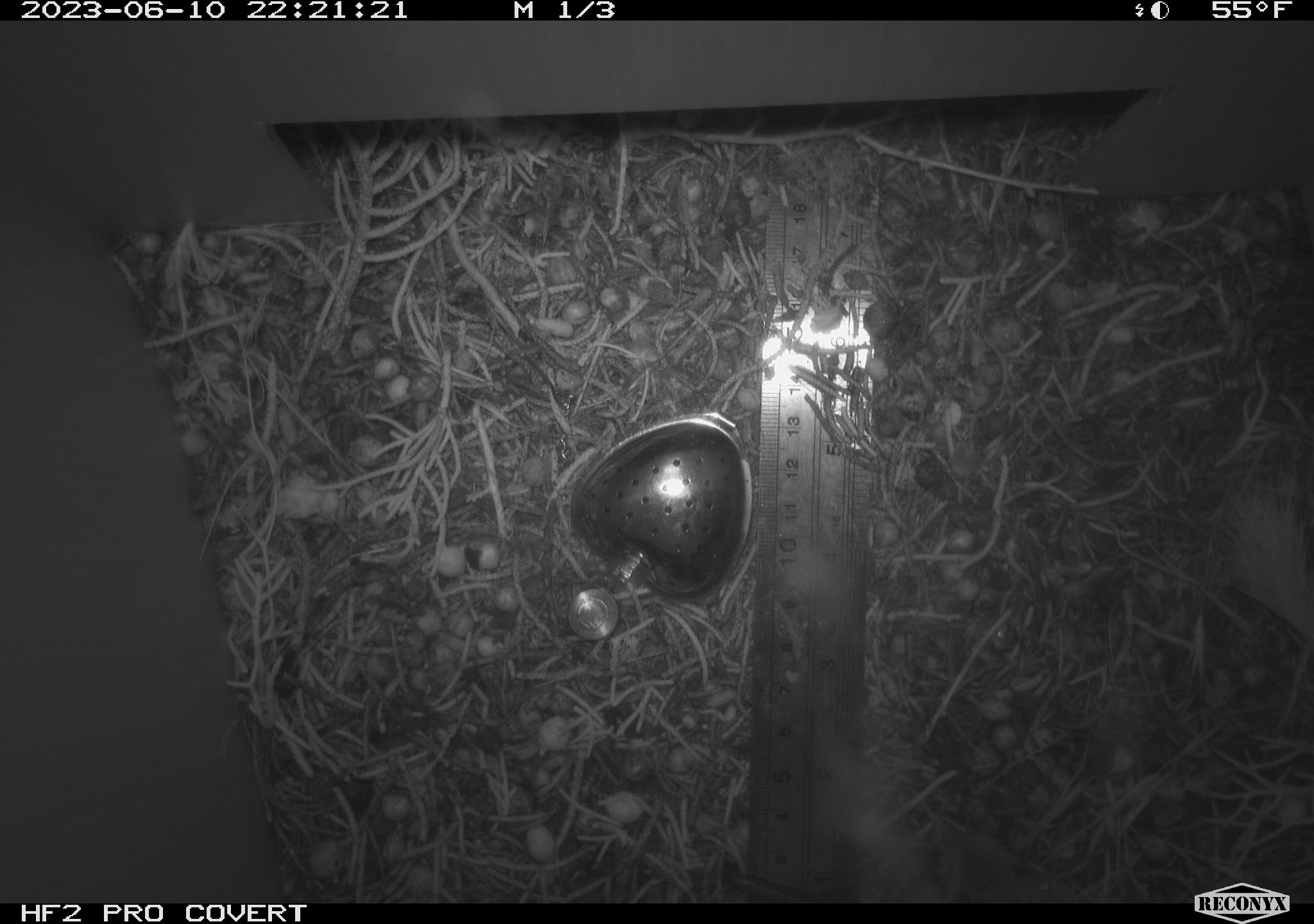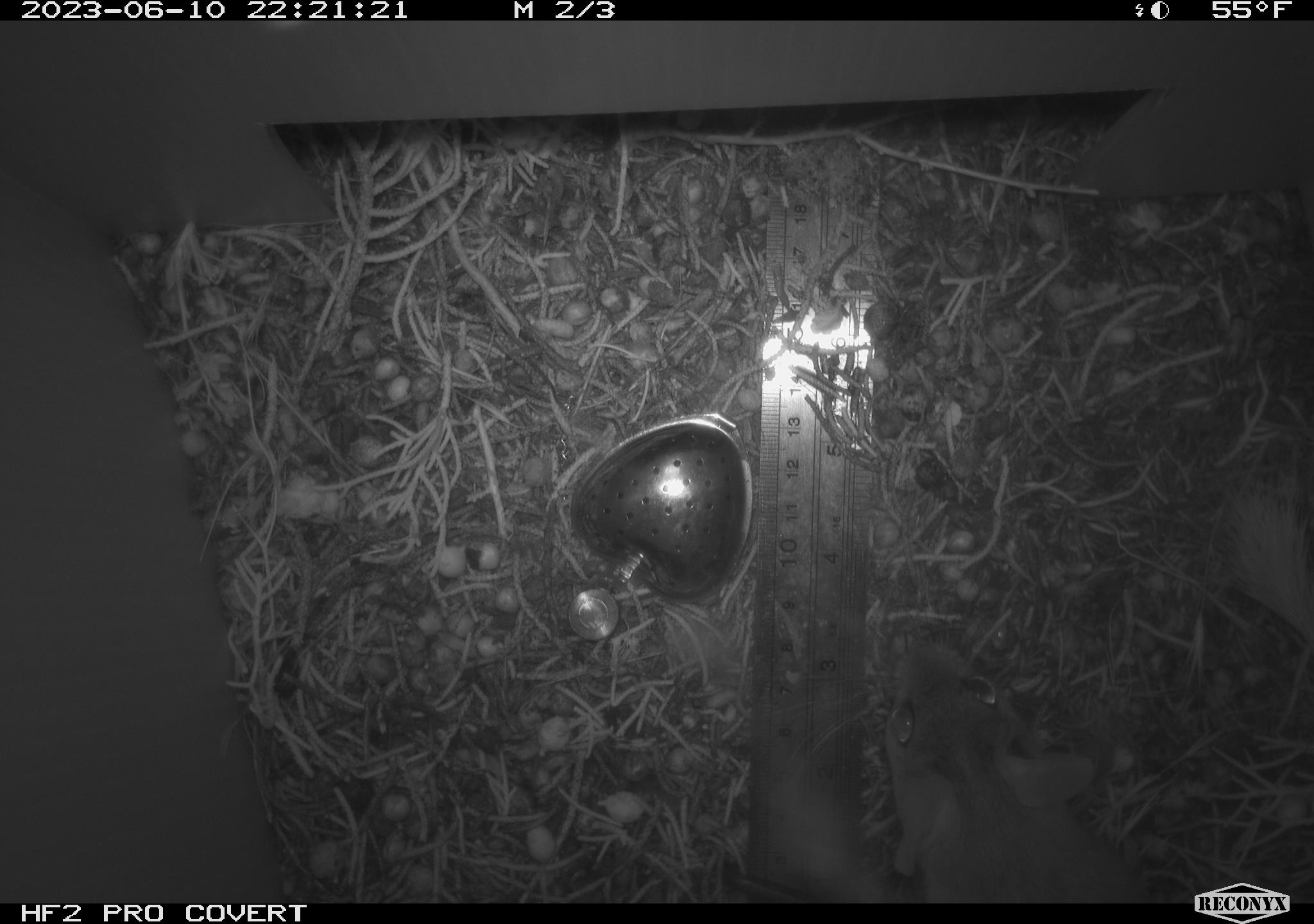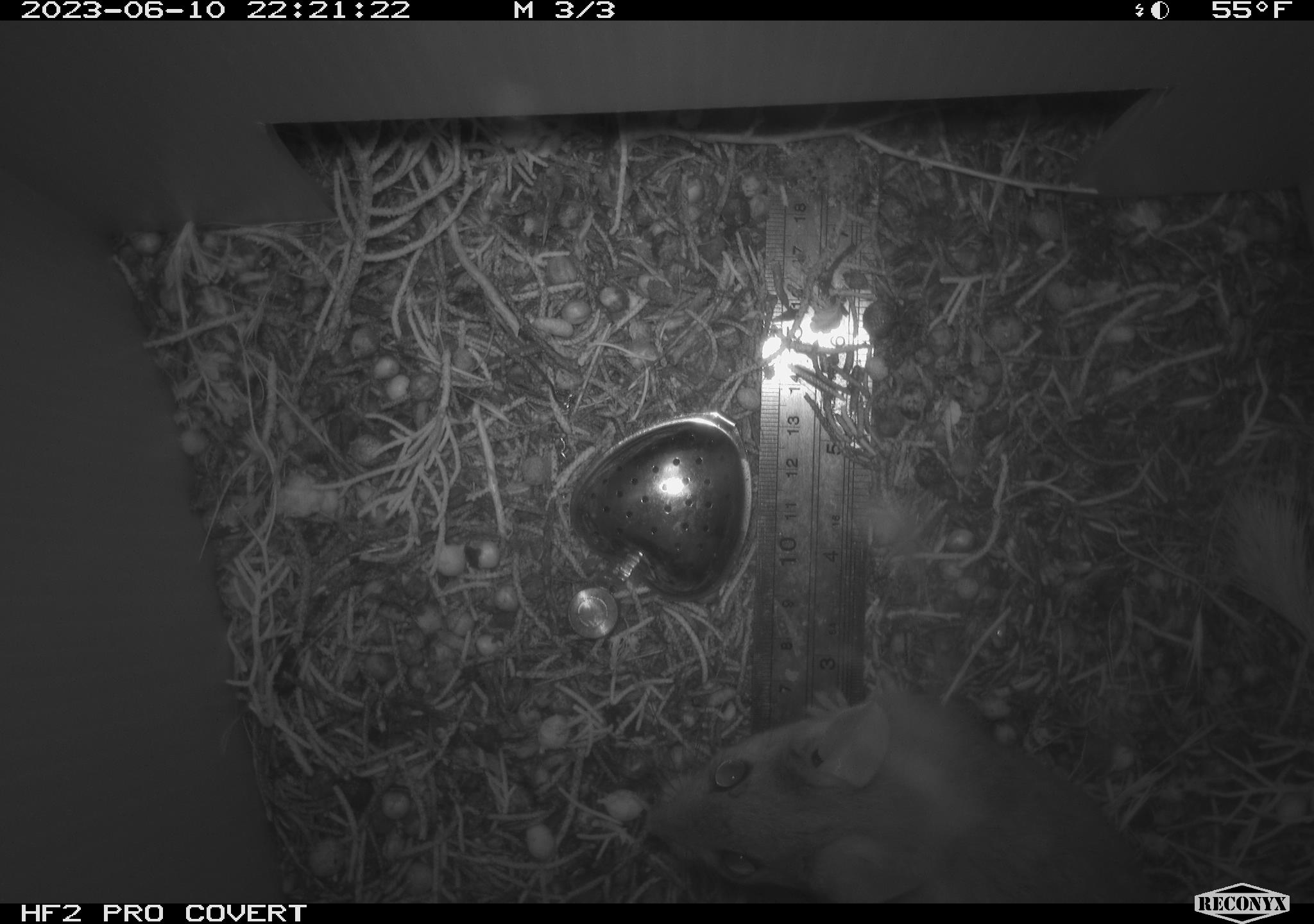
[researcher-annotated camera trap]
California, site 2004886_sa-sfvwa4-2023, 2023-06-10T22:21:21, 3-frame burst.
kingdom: Animalia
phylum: Chordata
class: Mammalia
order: Rodentia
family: Cricetidae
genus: Neotoma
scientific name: Neotoma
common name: pack rat or woodrat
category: neotoma species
Neotoma species (pack rat or woodrat) (Neotoma).